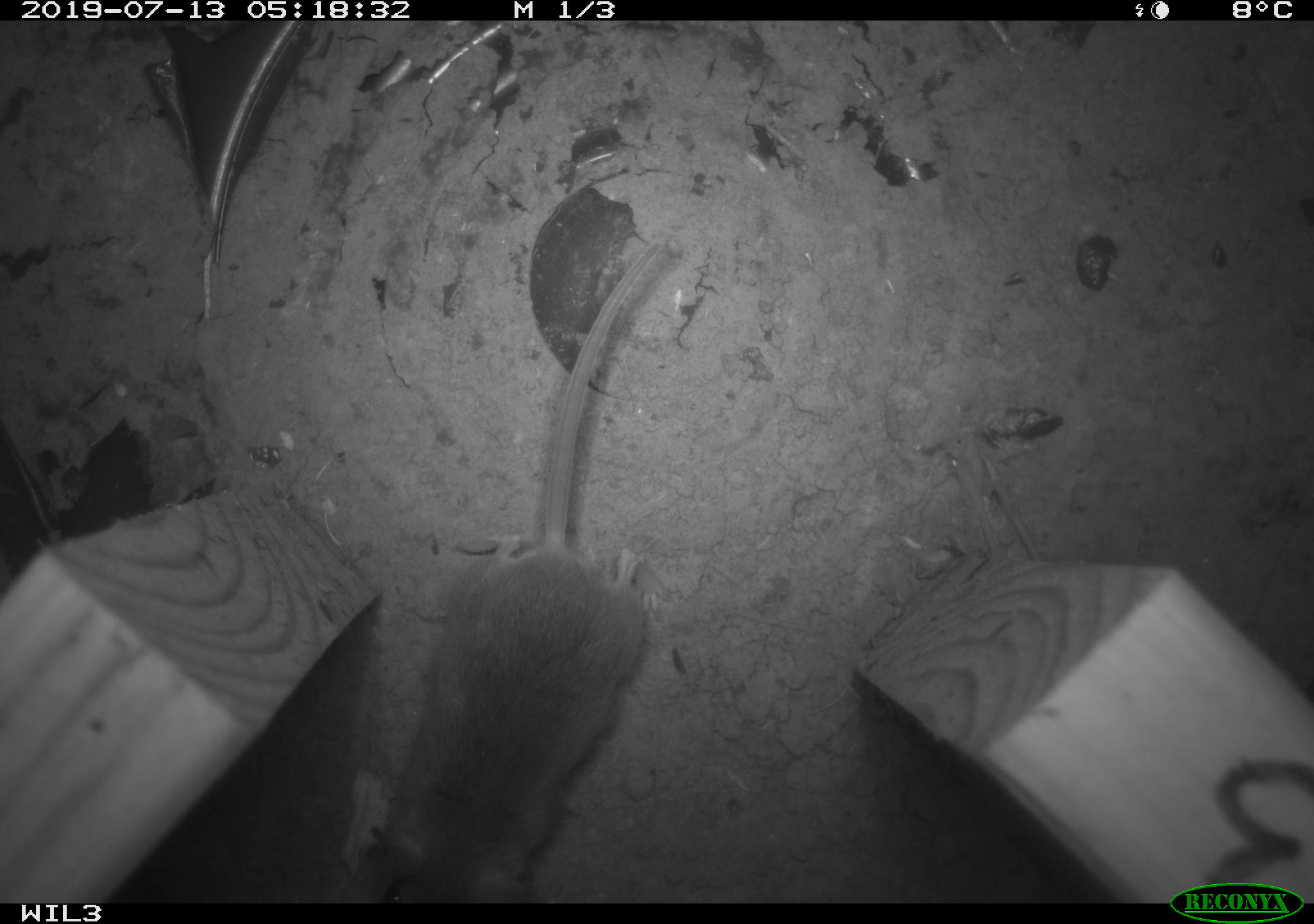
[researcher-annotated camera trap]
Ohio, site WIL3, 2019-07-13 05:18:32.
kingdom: Animalia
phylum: Chordata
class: Mammalia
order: Rodentia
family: Cricetidae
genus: Peromyscus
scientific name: Peromyscus leucopus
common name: white-footed mouse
White-footed mouse (Peromyscus leucopus).